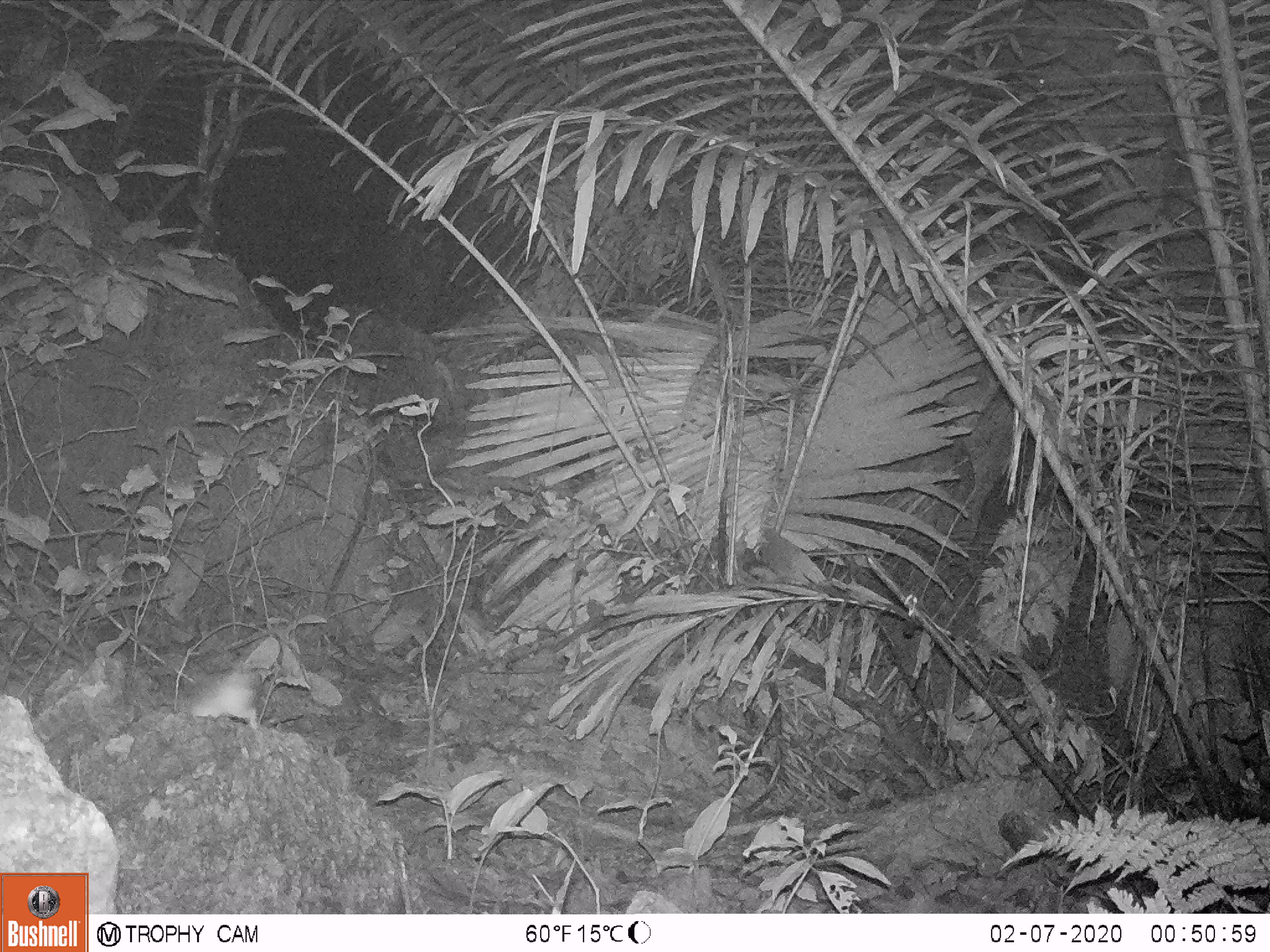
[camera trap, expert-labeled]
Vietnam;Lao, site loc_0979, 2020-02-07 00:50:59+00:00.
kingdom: Animalia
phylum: Chordata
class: Mammalia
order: Rodentia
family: Muridae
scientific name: Muridae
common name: old-world mice and rats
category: unidentified murid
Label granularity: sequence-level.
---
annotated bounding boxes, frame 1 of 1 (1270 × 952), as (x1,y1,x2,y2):
unidentified murid: (185,665,265,729)